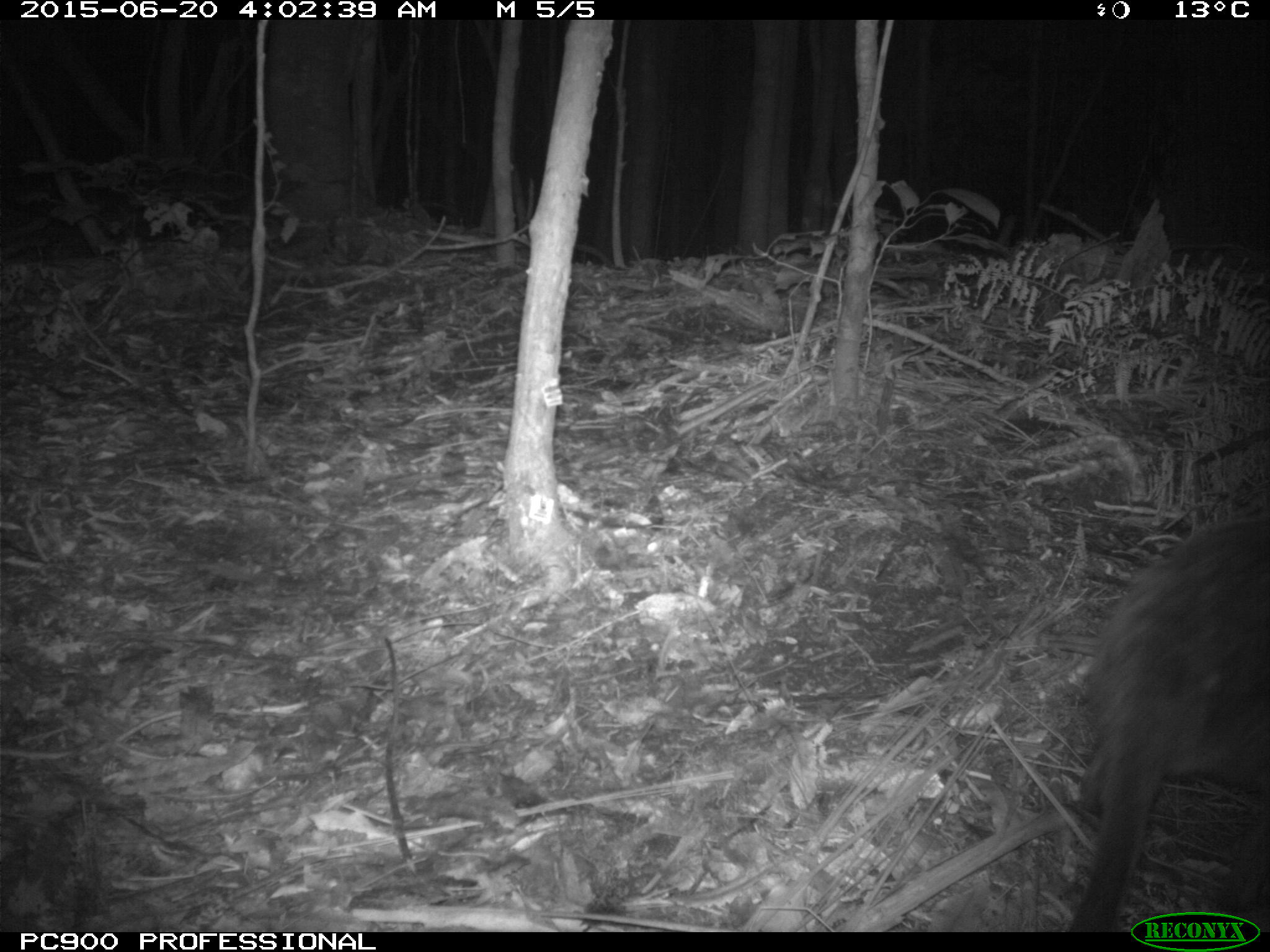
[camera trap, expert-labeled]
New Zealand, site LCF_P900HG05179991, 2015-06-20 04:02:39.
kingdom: Animalia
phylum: Chordata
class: Mammalia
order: Diprotodontia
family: Macropodidae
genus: Notamacropus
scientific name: Notamacropus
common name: wallaby